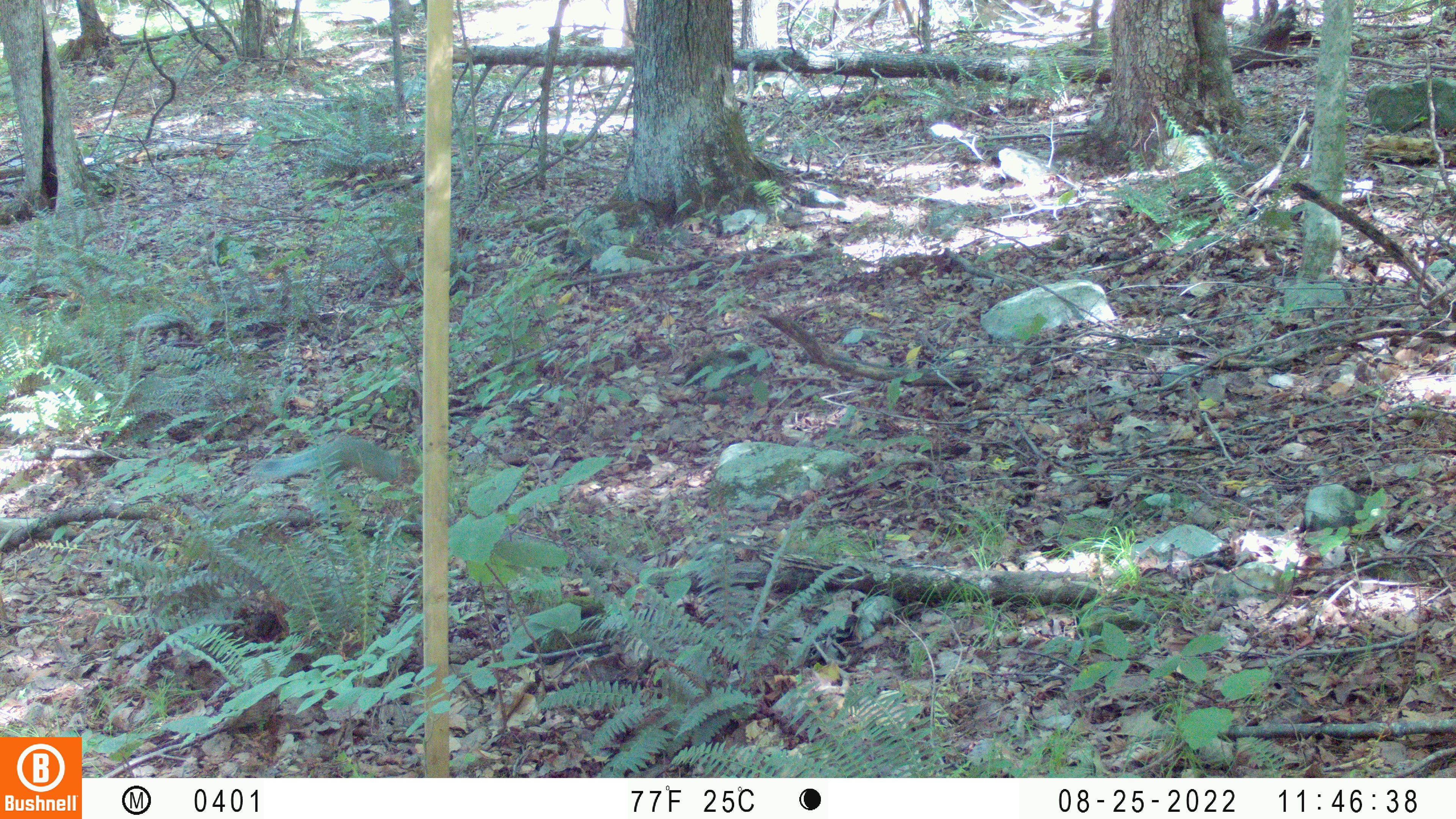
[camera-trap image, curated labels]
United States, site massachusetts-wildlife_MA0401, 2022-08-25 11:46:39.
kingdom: Animalia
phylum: Chordata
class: Mammalia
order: Rodentia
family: Sciuridae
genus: Sciurus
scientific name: Sciurus carolinensis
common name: gray squirrel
Gray squirrel (Sciurus carolinensis).